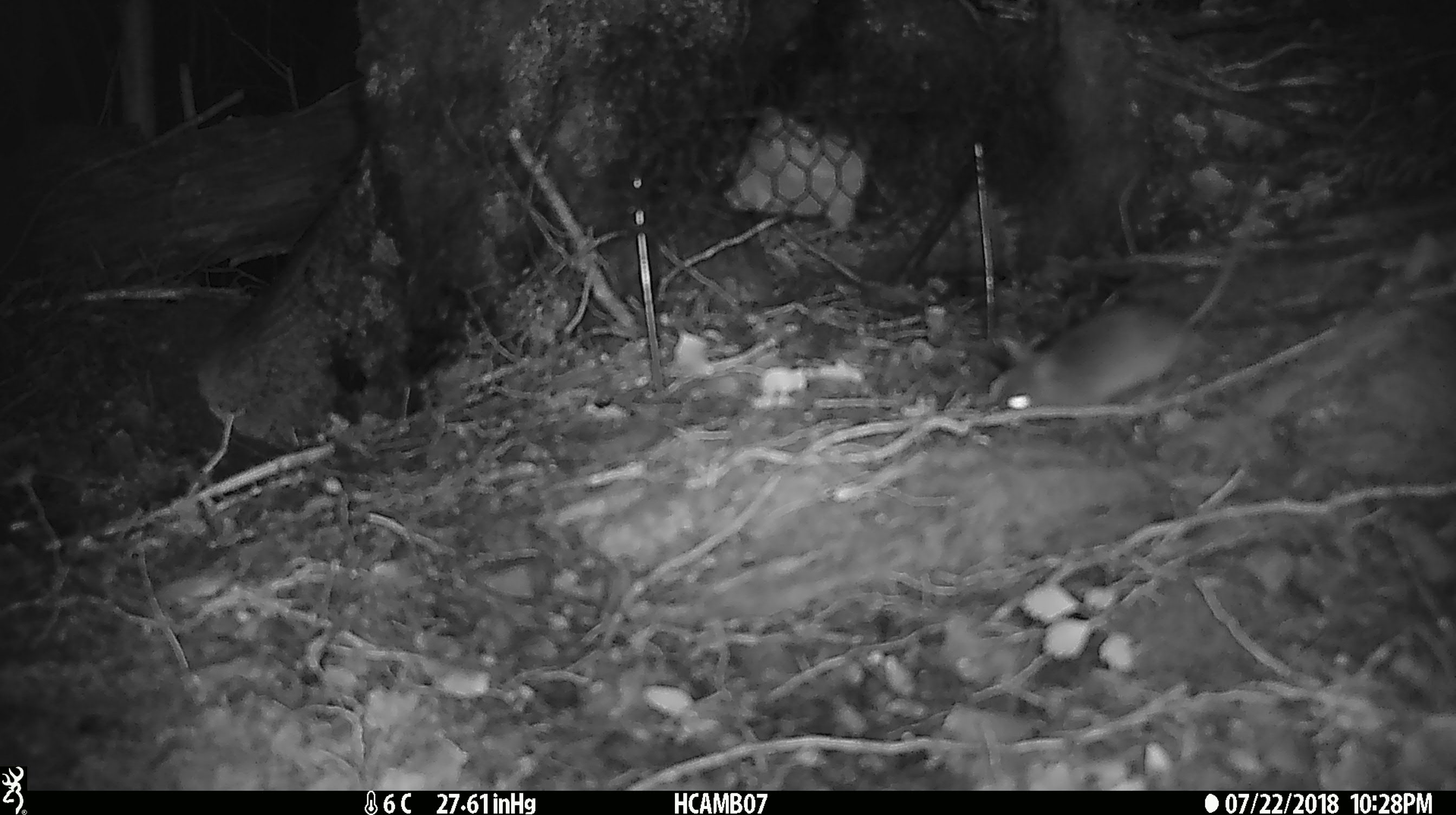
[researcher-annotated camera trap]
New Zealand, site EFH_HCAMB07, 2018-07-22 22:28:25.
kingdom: Animalia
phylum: Chordata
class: Mammalia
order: Rodentia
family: Muridae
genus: Mus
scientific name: Mus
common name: mouse